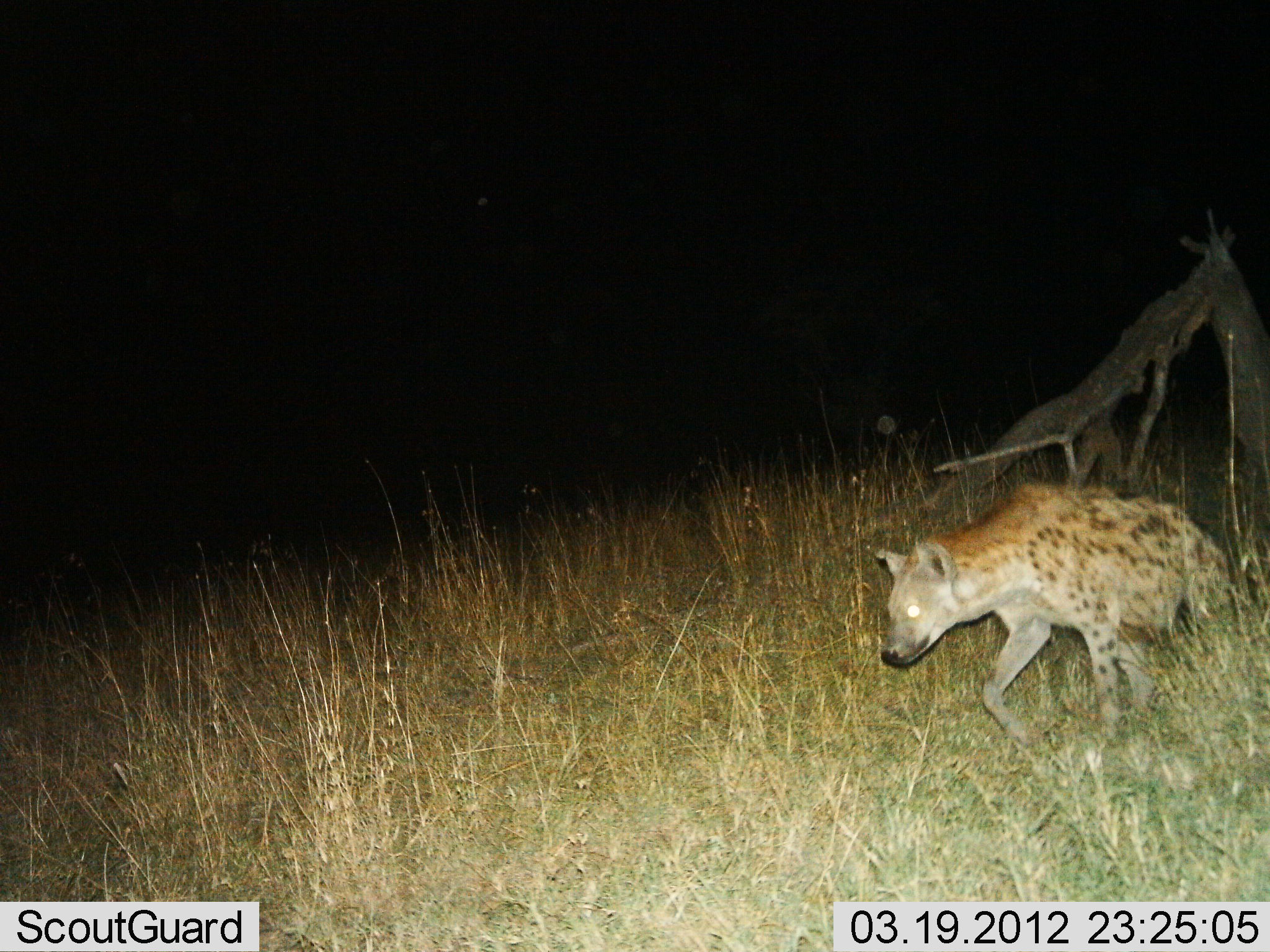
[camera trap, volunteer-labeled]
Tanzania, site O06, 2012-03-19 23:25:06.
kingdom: Animalia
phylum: Chordata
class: Mammalia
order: Carnivora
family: Hyaenidae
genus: Crocuta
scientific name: Crocuta crocuta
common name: spotted hyena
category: hyenaspotted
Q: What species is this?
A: Hyenaspotted (spotted hyena) (Crocuta crocuta).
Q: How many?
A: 1.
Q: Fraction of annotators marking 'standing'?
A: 6%.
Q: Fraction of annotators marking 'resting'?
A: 0%.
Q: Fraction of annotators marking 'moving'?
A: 100%.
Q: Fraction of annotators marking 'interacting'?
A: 0%.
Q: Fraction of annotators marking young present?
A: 0%.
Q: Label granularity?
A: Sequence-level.